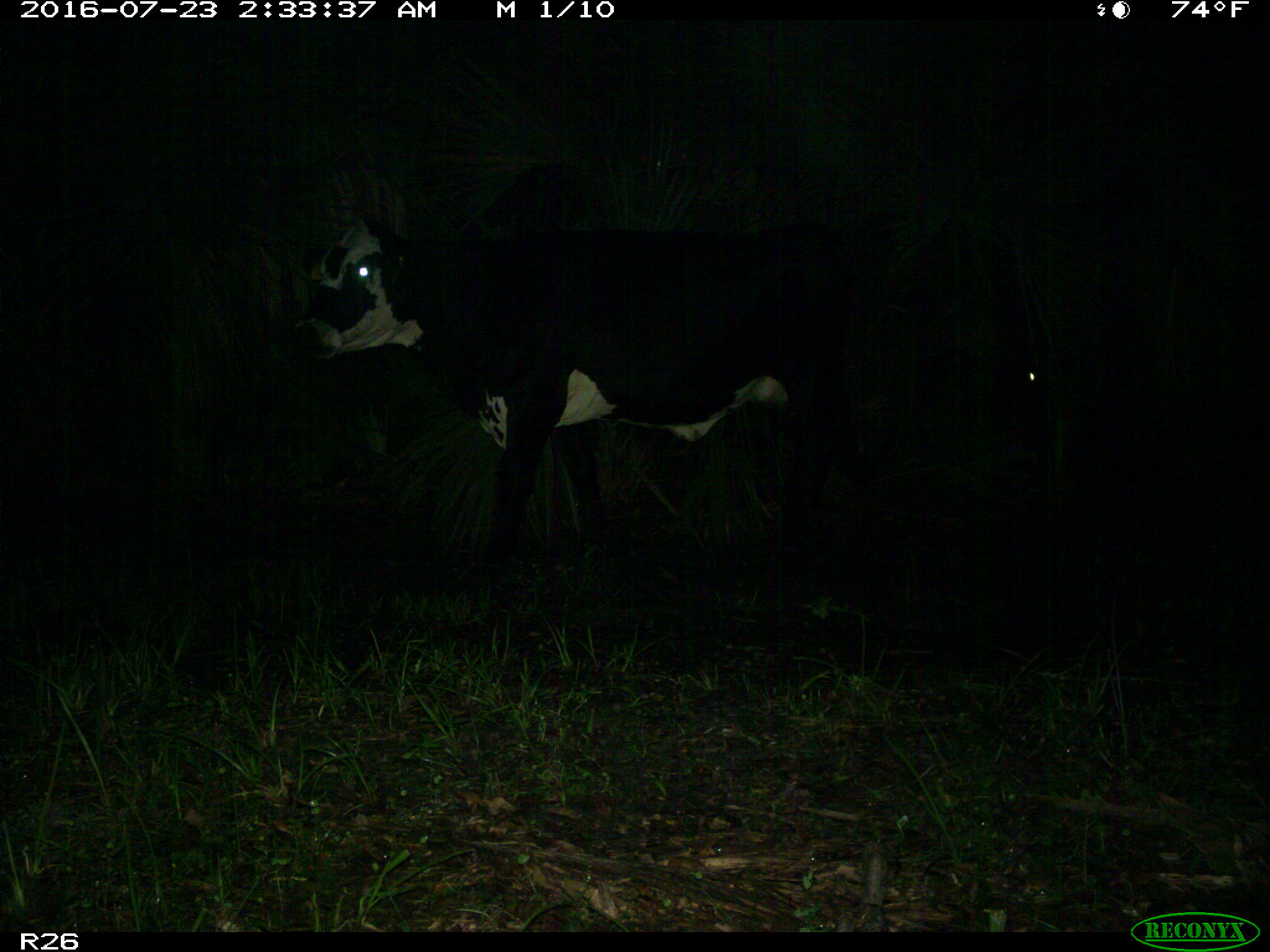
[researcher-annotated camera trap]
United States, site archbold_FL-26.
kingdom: Animalia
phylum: Chordata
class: Mammalia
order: Artiodactyla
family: Bovidae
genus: Bos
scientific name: Bos taurus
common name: domestic cow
Bos taurus (domestic cow).